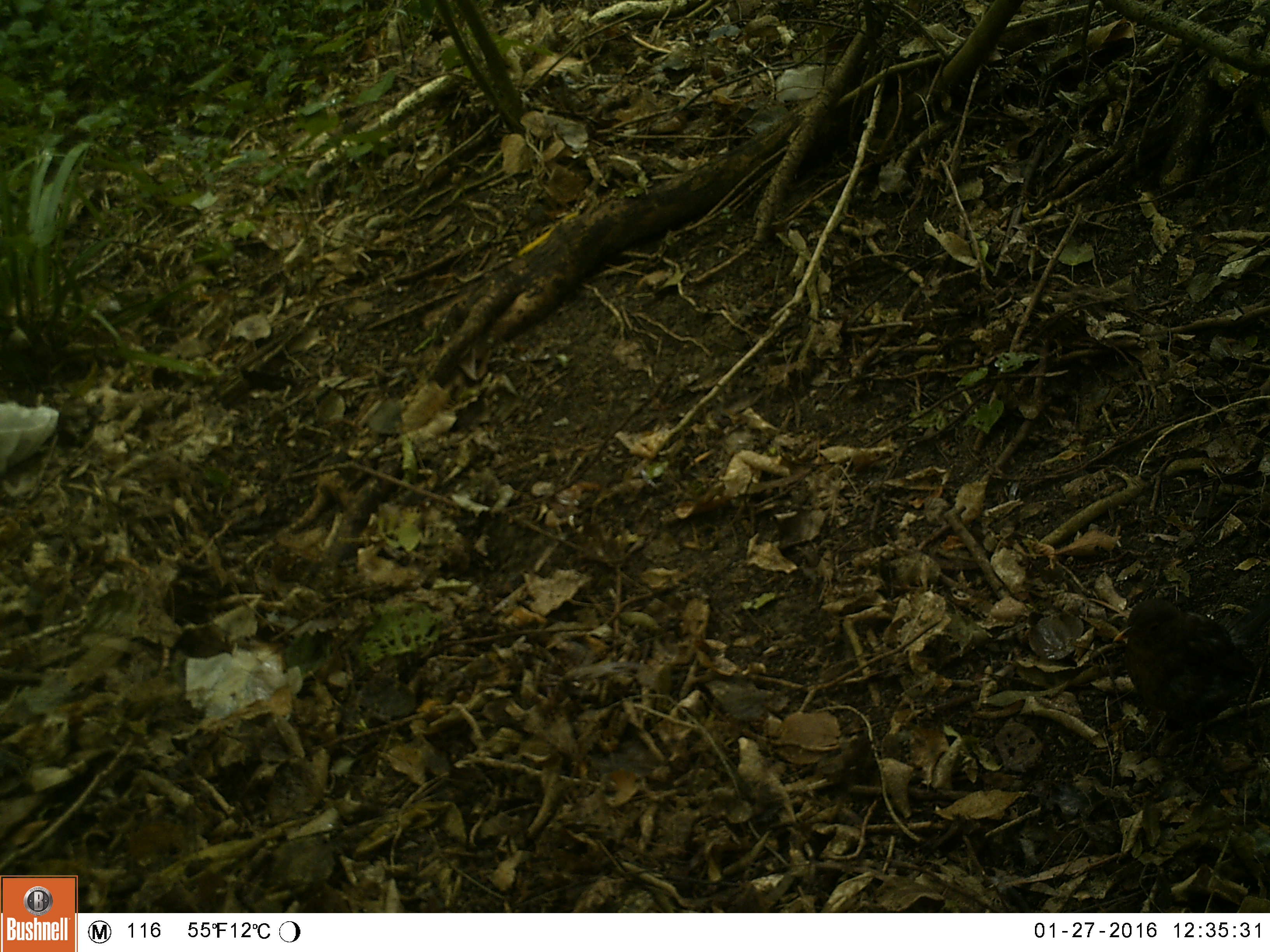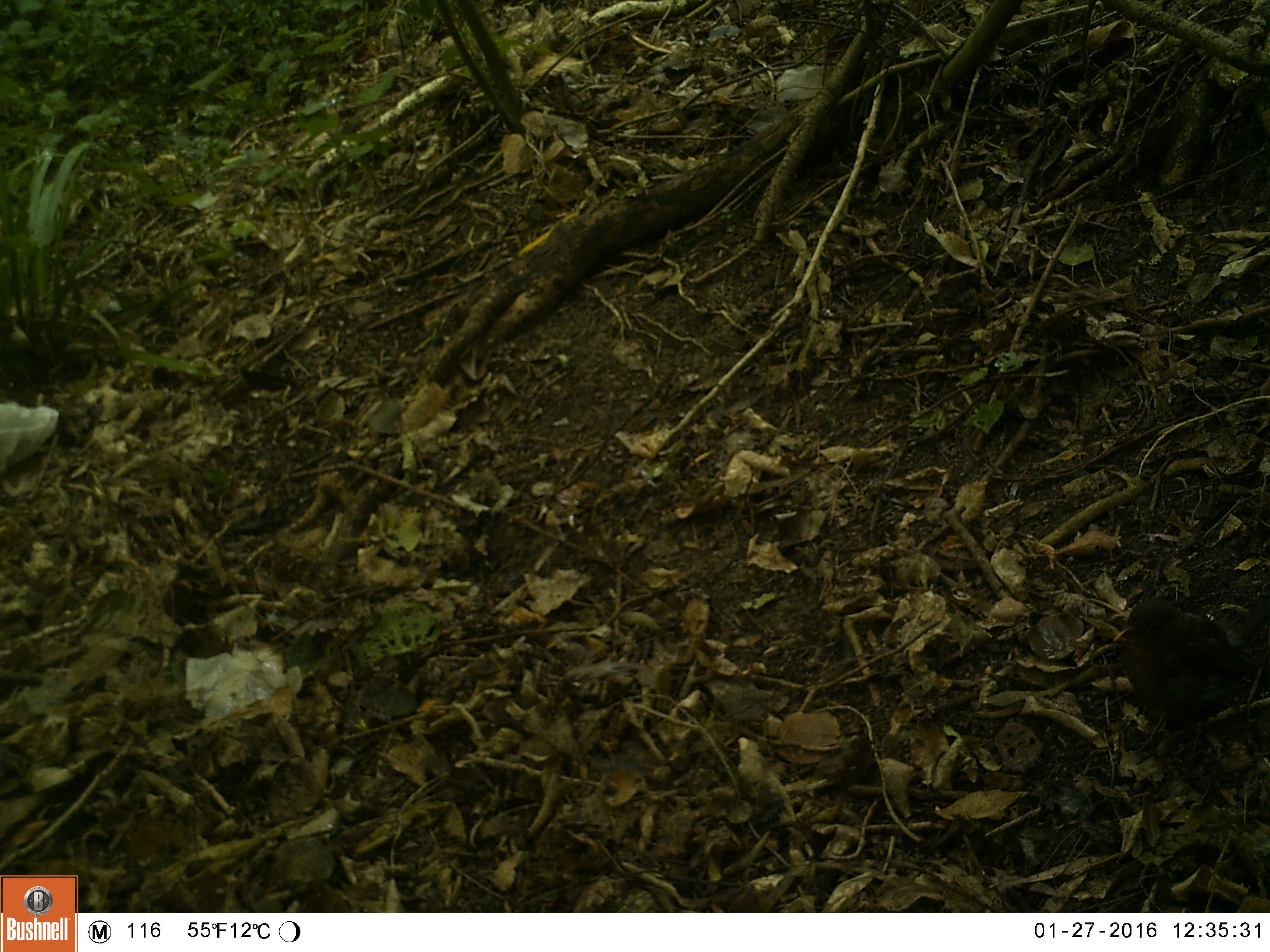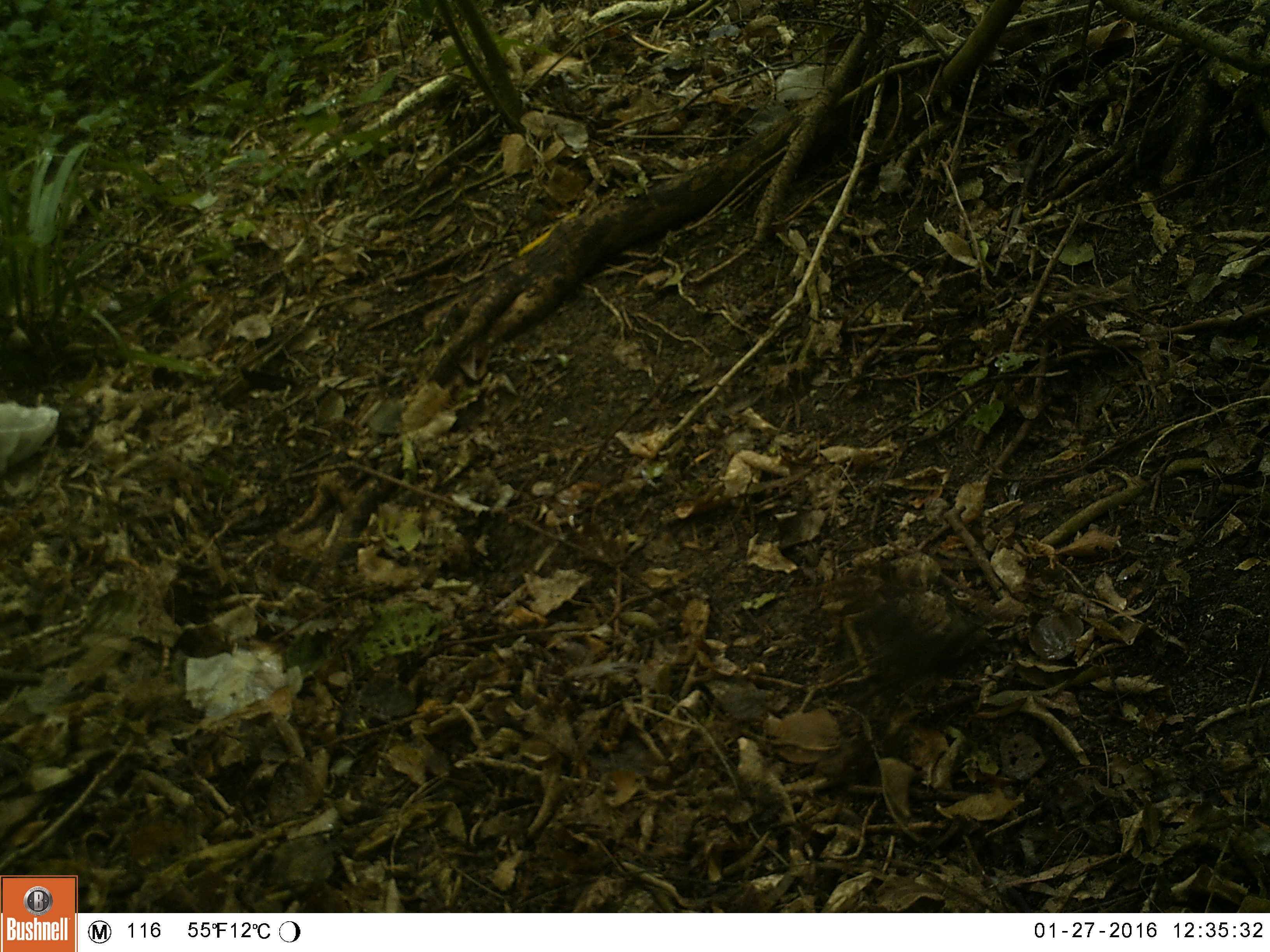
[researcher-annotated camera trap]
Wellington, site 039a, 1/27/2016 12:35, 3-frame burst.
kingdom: Animalia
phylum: Chordata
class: Aves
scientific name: Aves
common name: bird